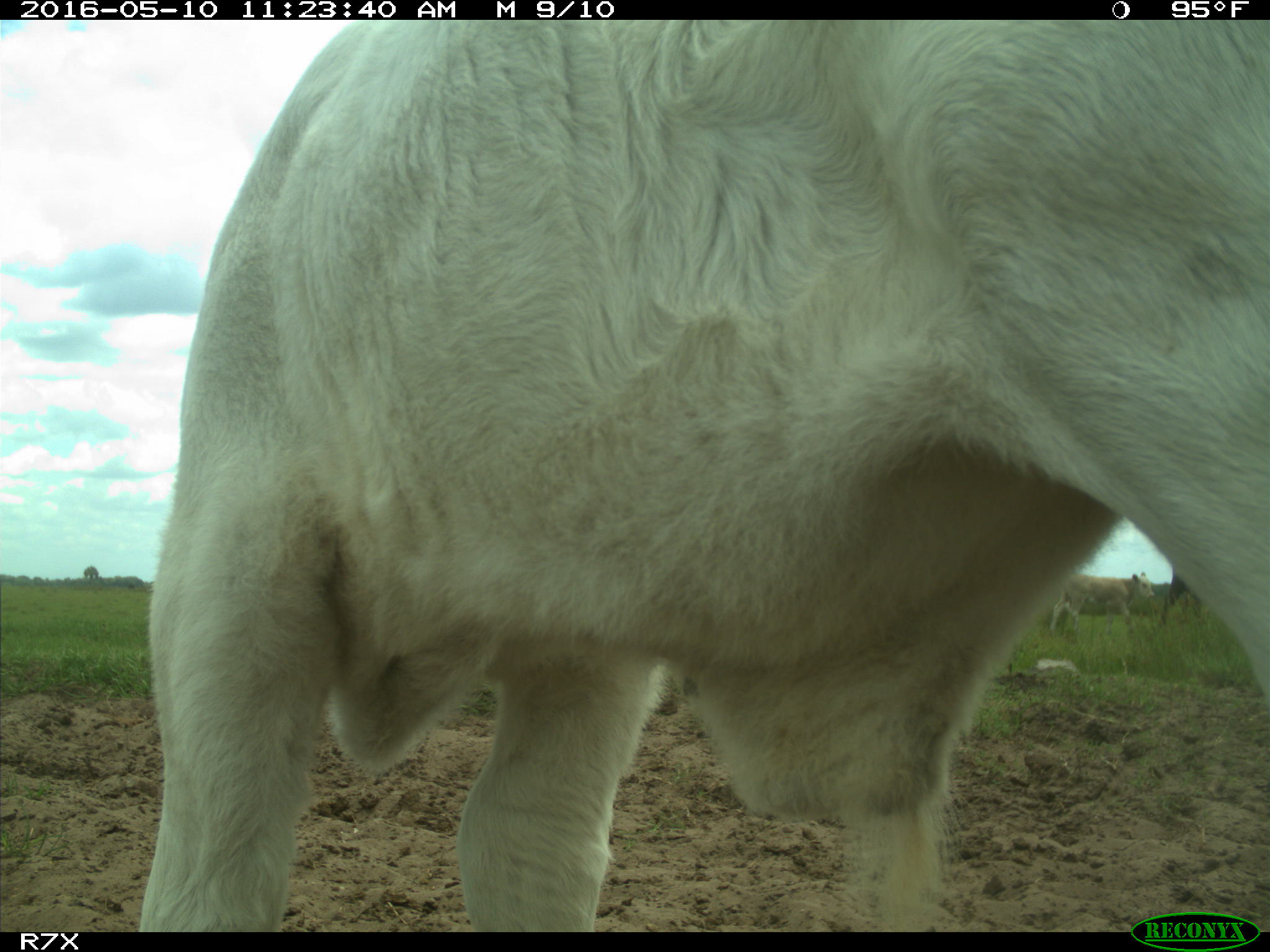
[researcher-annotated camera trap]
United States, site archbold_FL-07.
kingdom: Animalia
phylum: Chordata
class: Mammalia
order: Artiodactyla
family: Bovidae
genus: Bos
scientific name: Bos taurus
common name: domestic cow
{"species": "Bos taurus (domestic cow)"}